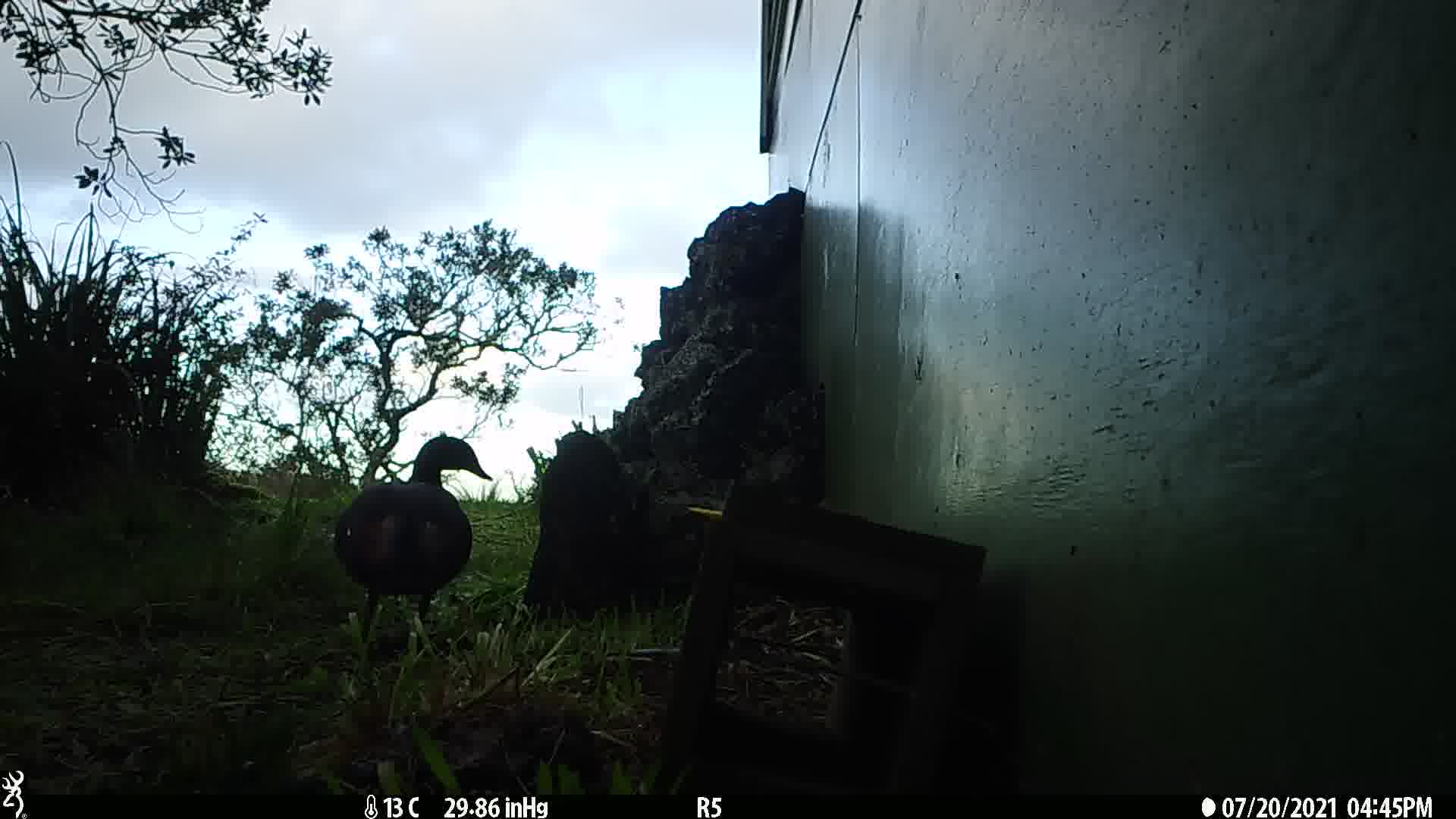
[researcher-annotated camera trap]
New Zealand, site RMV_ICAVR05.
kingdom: Animalia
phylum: Chordata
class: Aves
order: Anseriformes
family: Anatidae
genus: Tadorna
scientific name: Tadorna variegata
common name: paradise shelduck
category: paradise duck